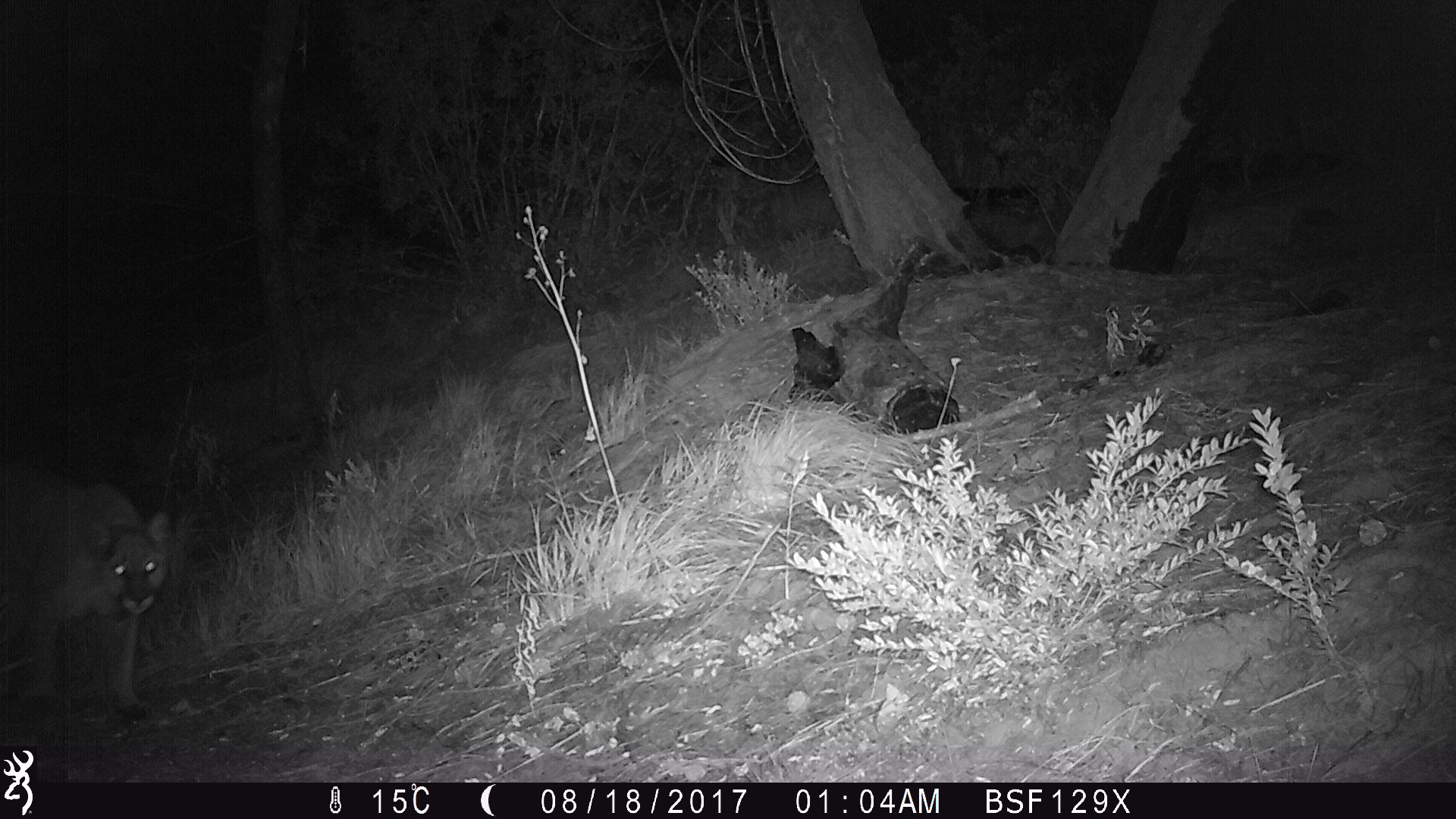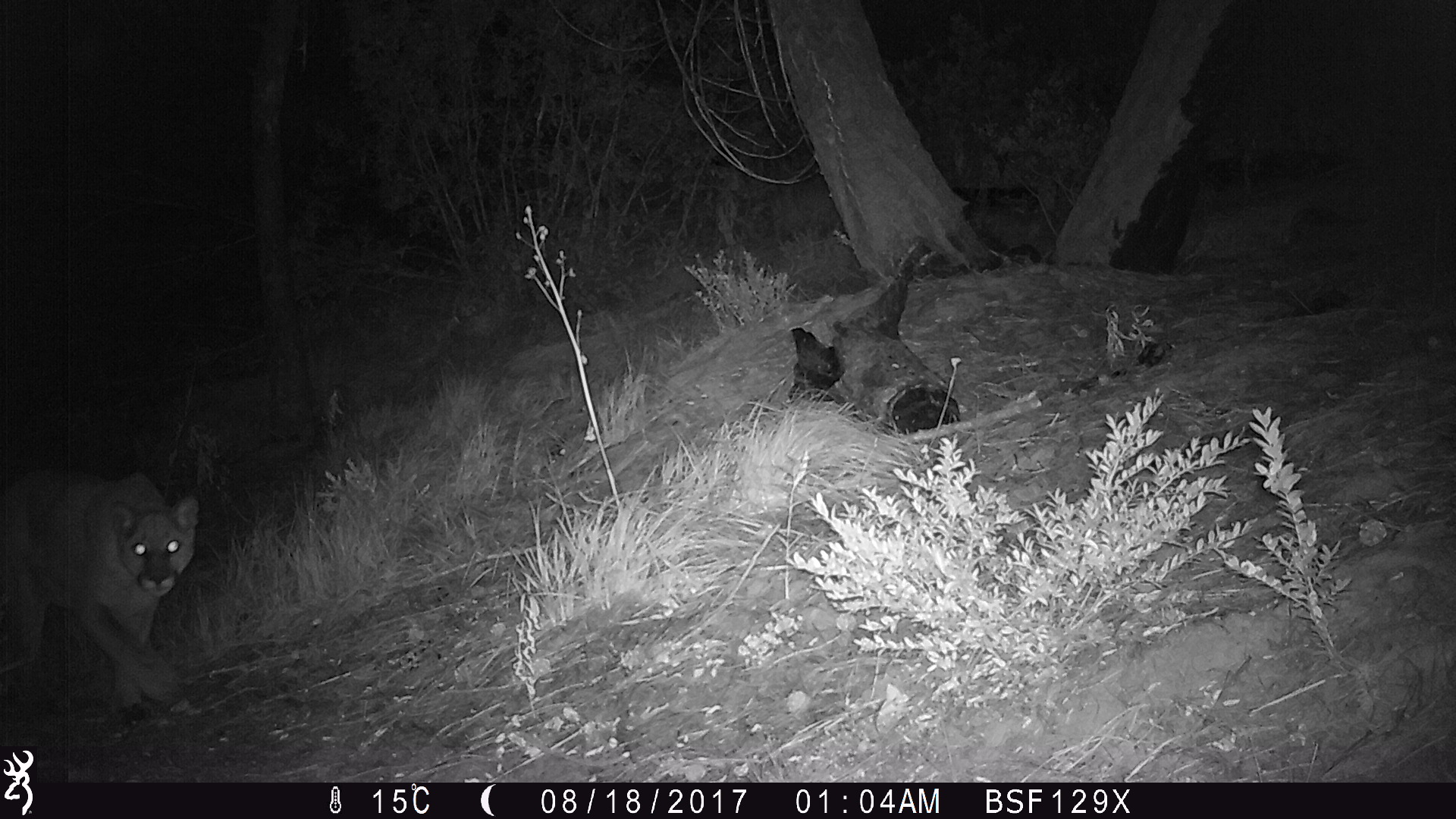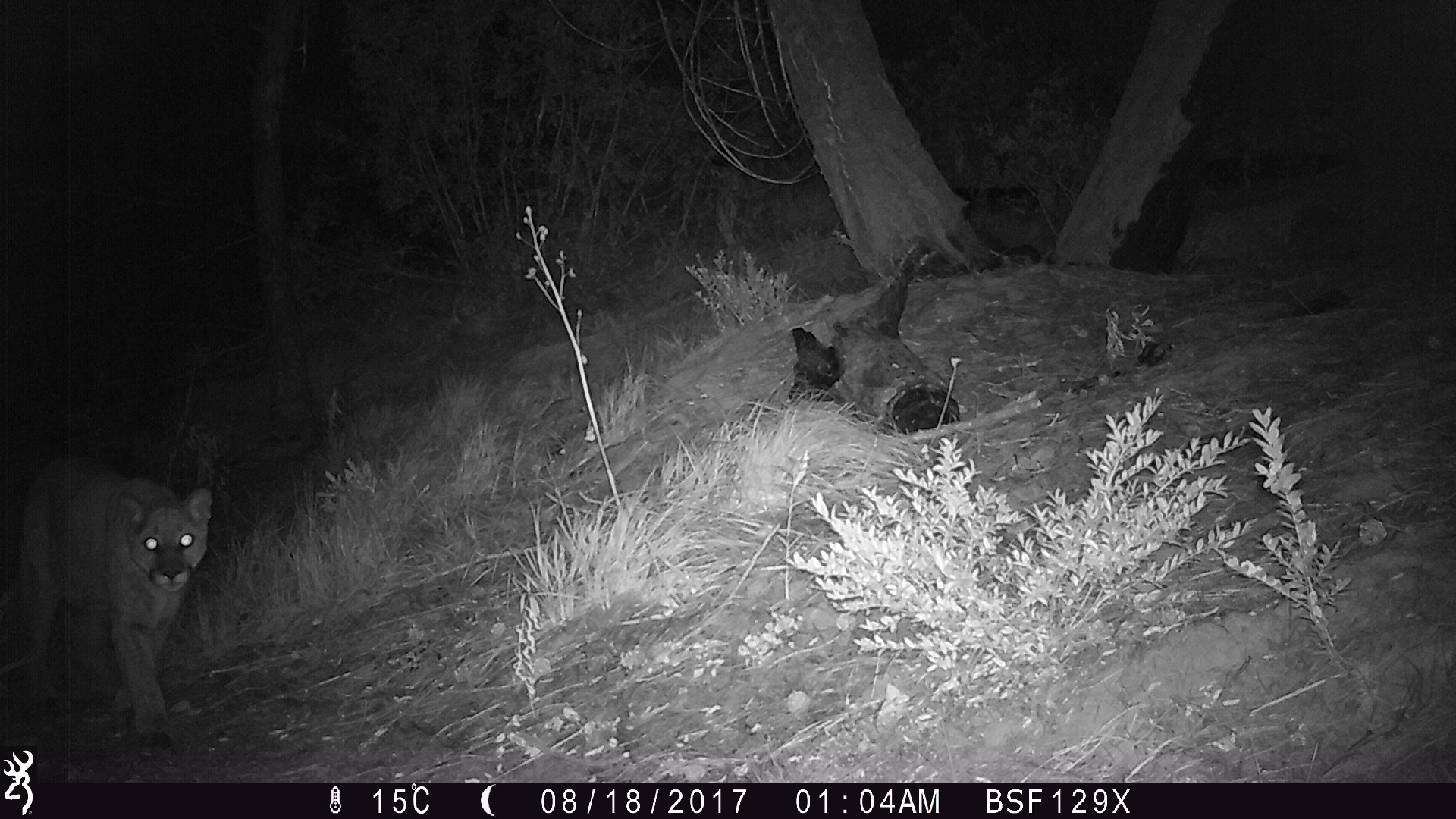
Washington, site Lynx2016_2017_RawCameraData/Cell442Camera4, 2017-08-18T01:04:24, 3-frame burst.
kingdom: Animalia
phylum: Chordata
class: Mammalia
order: Carnivora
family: Felidae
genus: Puma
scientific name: Puma concolor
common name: mountain lion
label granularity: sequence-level